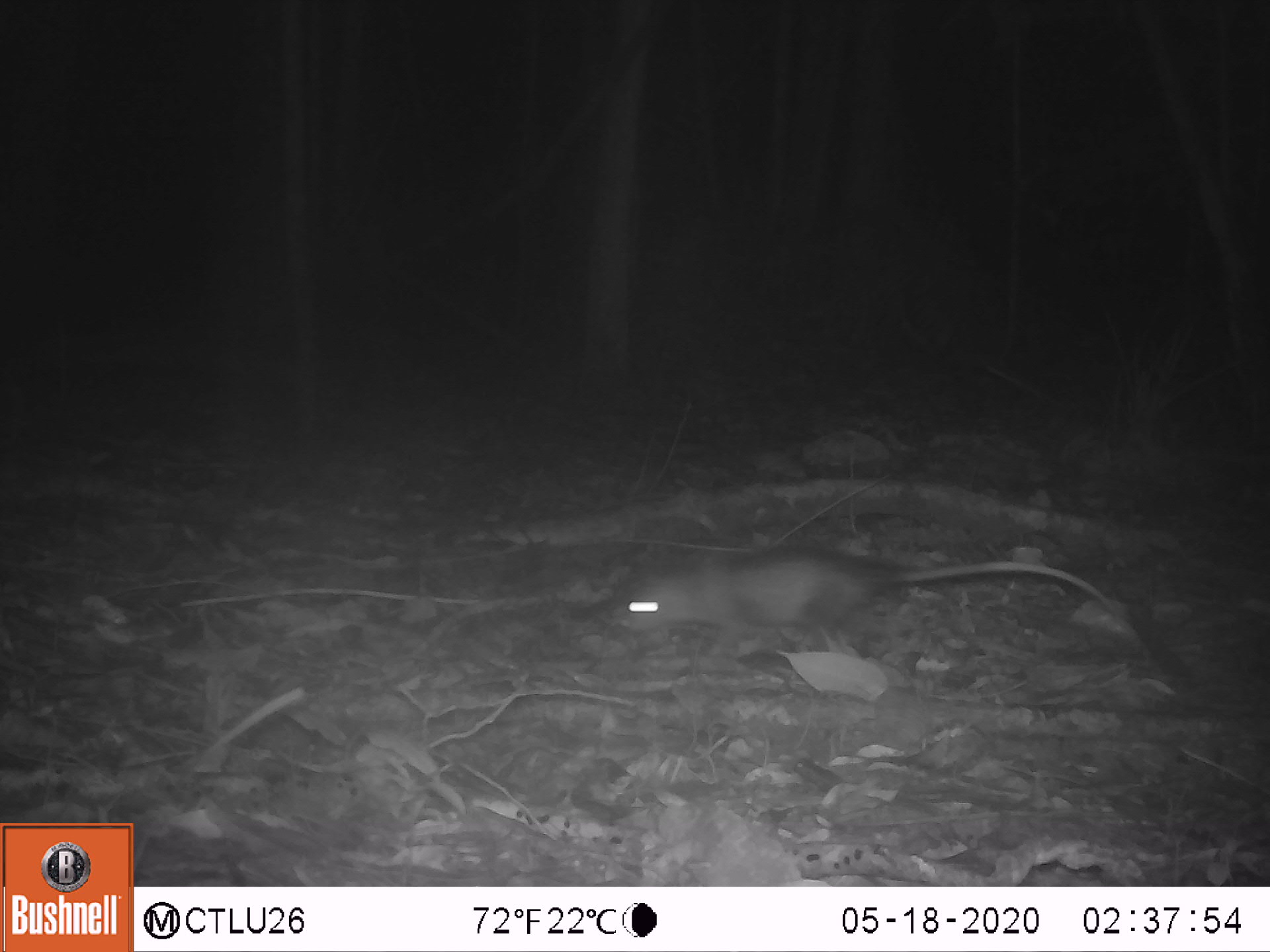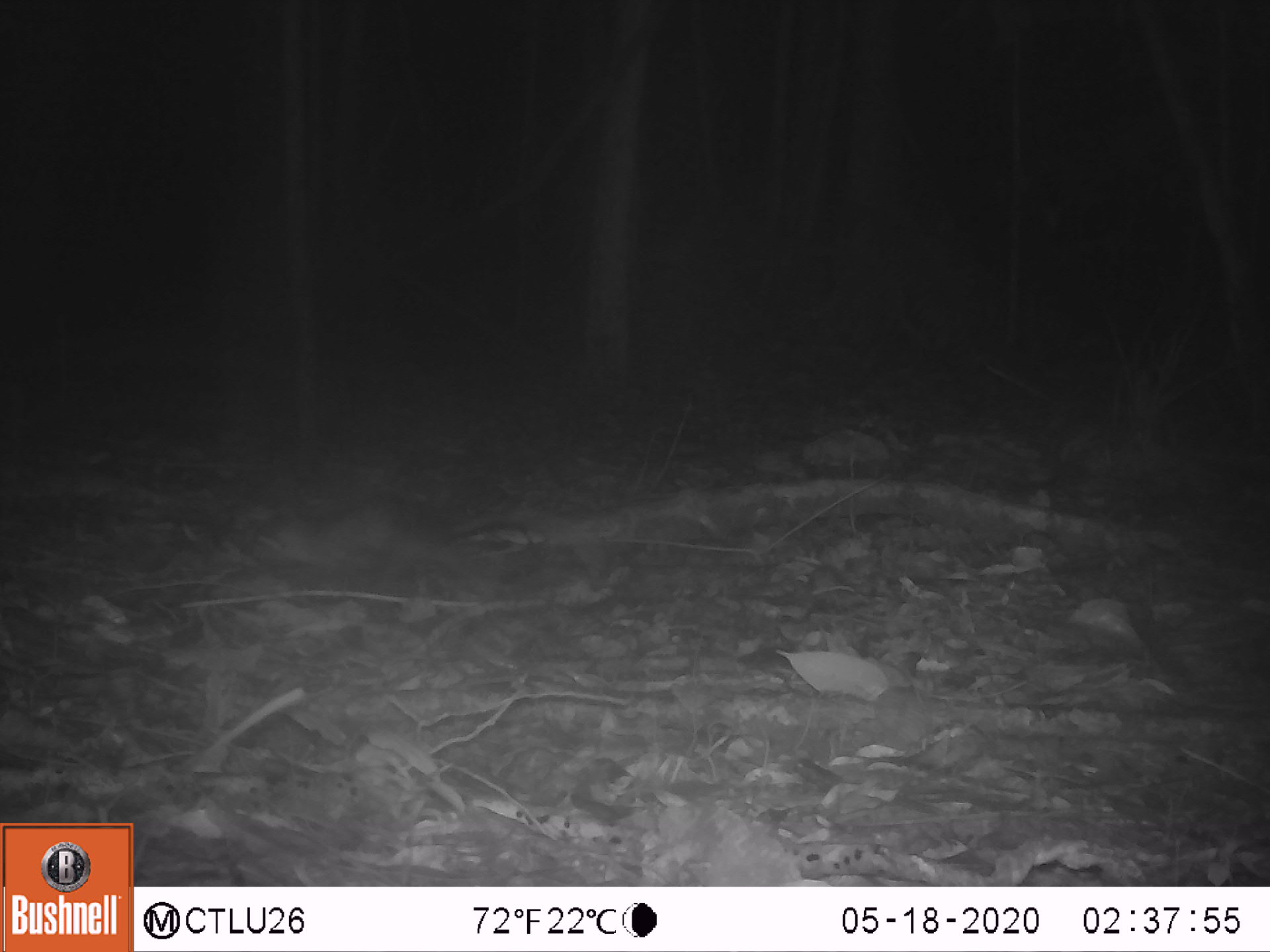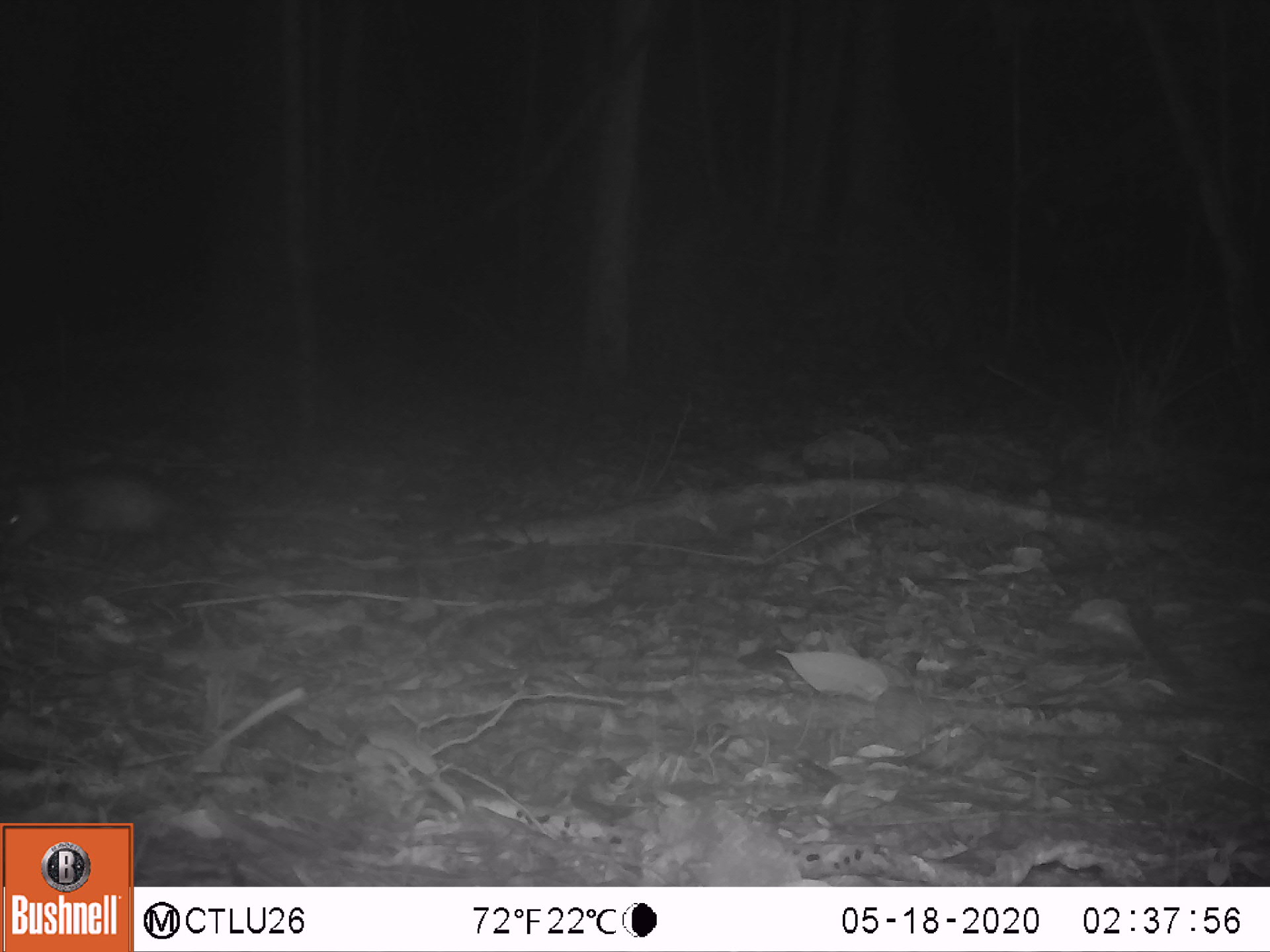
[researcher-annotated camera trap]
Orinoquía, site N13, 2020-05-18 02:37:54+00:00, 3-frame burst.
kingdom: Animalia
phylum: Chordata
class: Mammalia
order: Rodentia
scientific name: Rodentia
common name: rodent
Rodent (Rodentia).